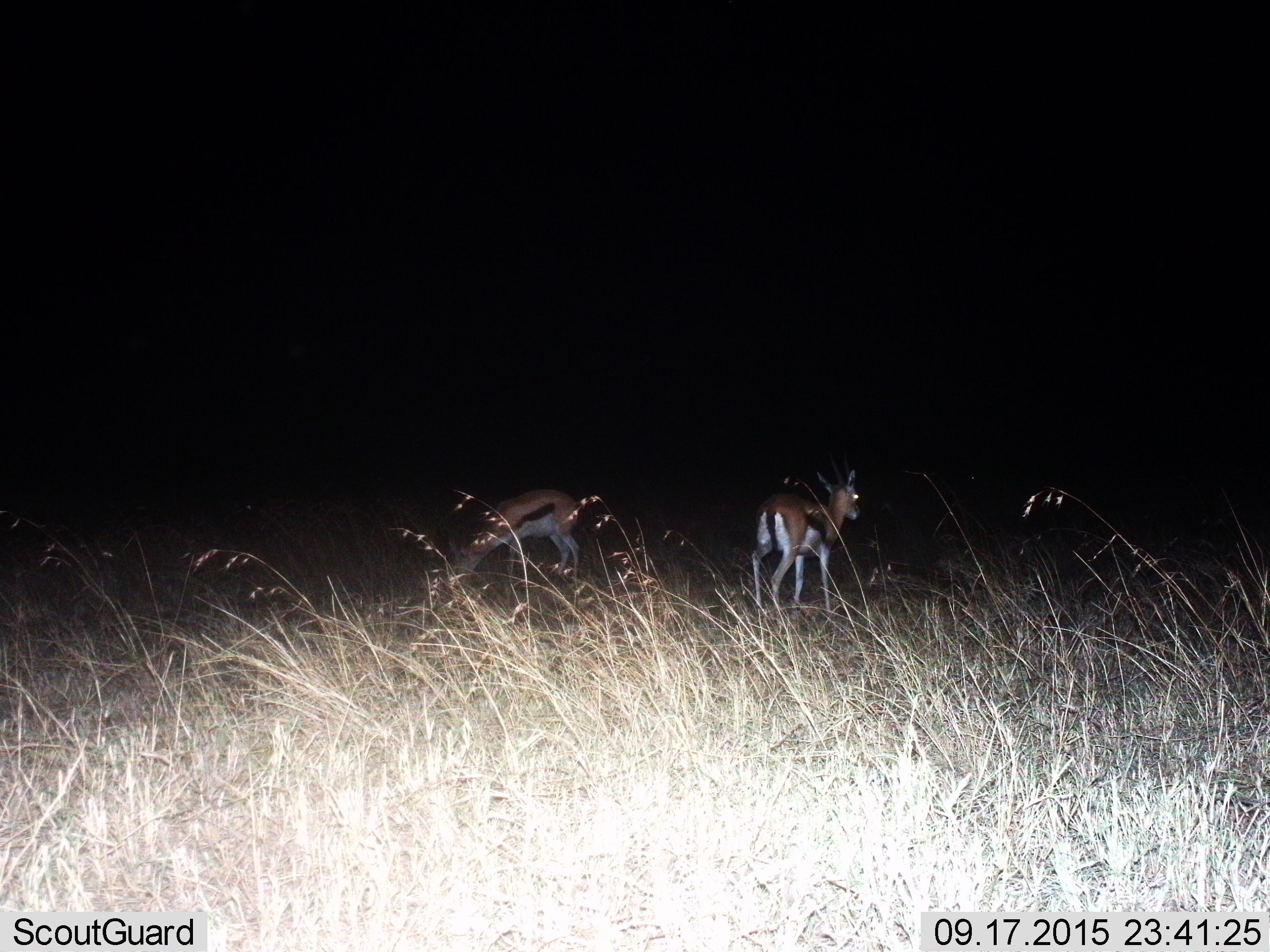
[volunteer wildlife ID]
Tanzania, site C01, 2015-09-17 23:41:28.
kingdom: Animalia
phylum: Chordata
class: Mammalia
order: Artiodactyla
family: Bovidae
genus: Eudorcas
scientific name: Eudorcas thomsonii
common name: thomson's gazelle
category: gazellethomsons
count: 2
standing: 60%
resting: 0%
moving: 30%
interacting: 0%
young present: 0%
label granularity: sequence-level